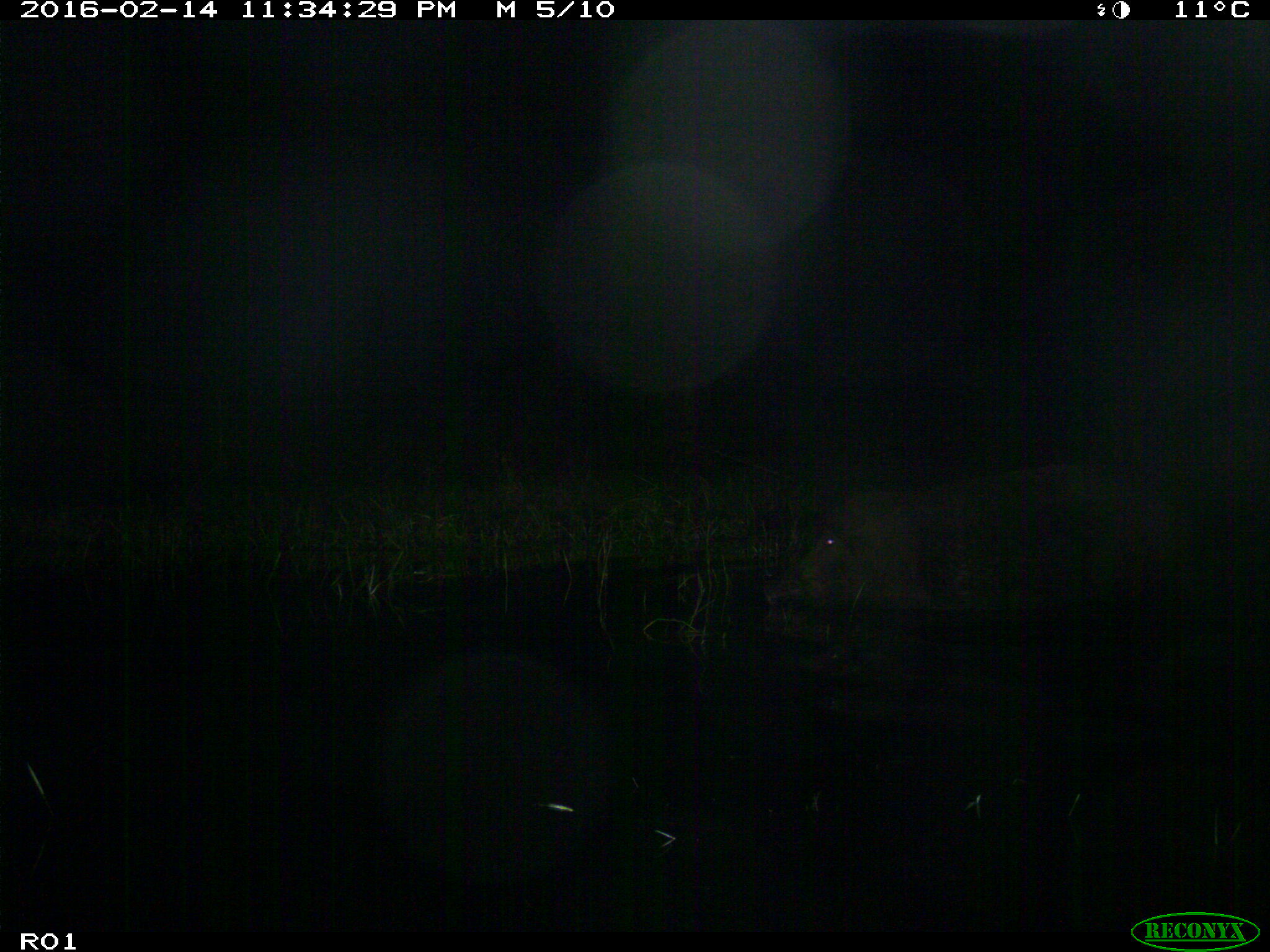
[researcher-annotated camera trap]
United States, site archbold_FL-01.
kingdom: Animalia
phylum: Chordata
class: Mammalia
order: Artiodactyla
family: Suidae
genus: Sus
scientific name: Sus scrofa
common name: wild boar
Sus scrofa (wild boar).